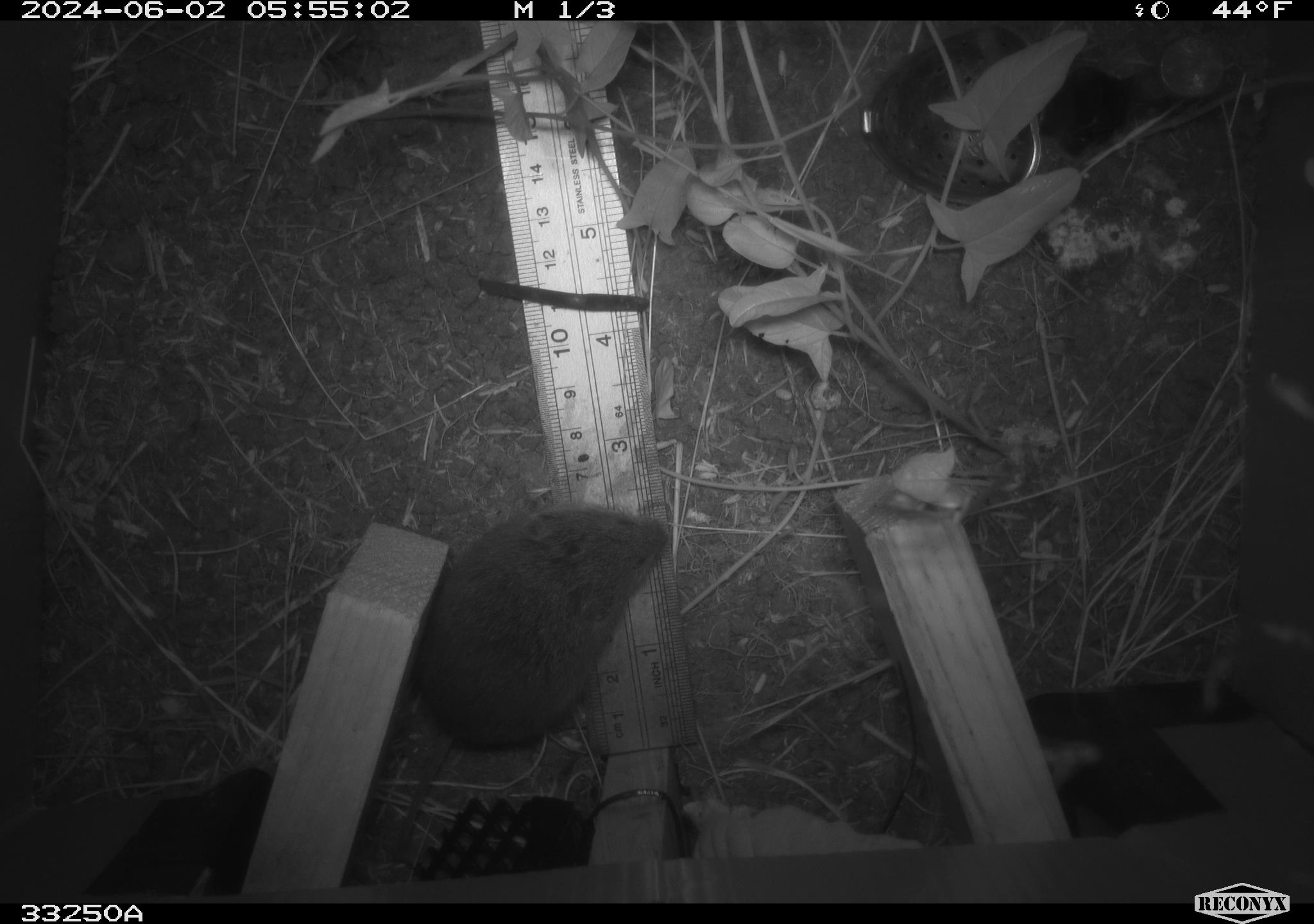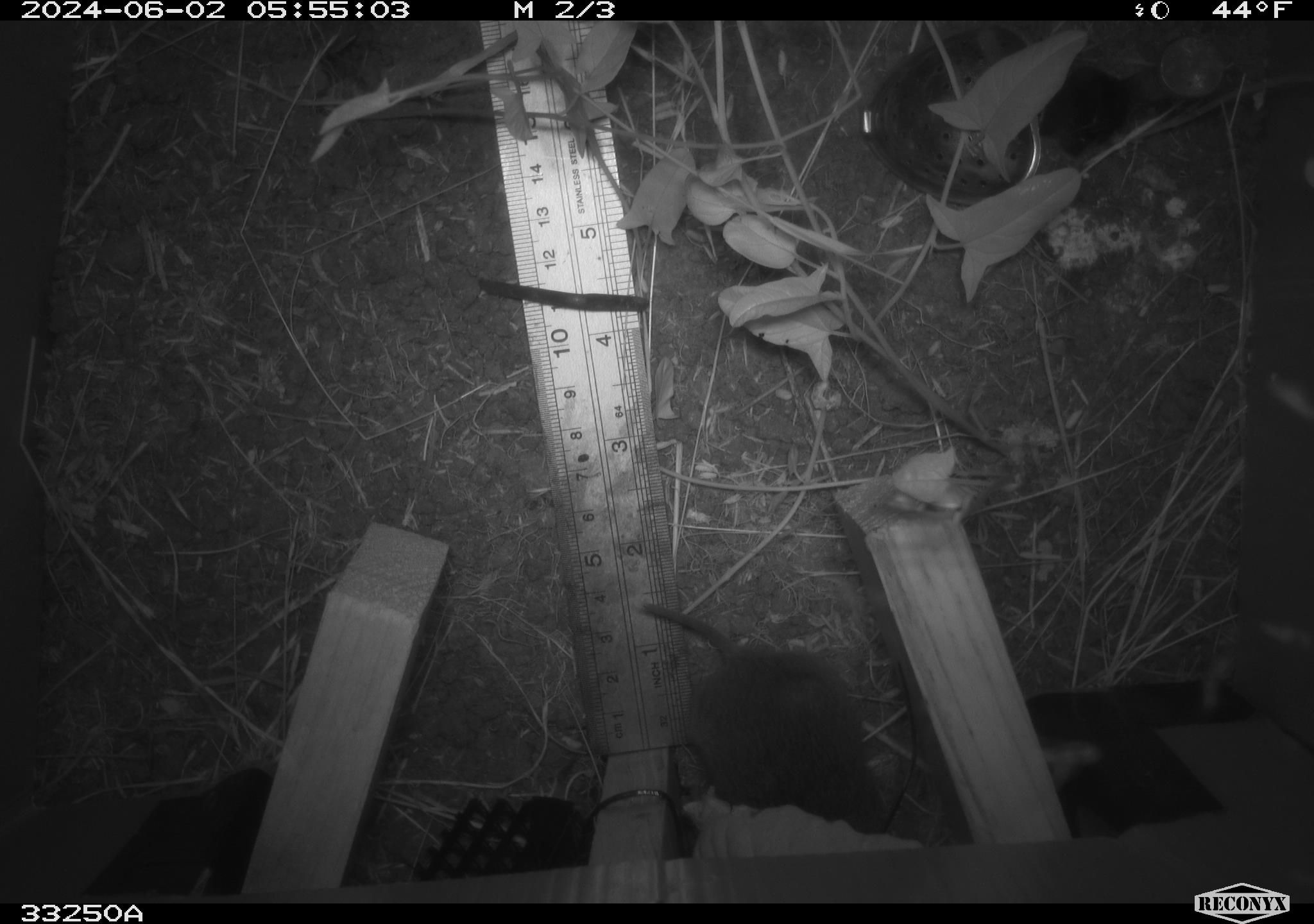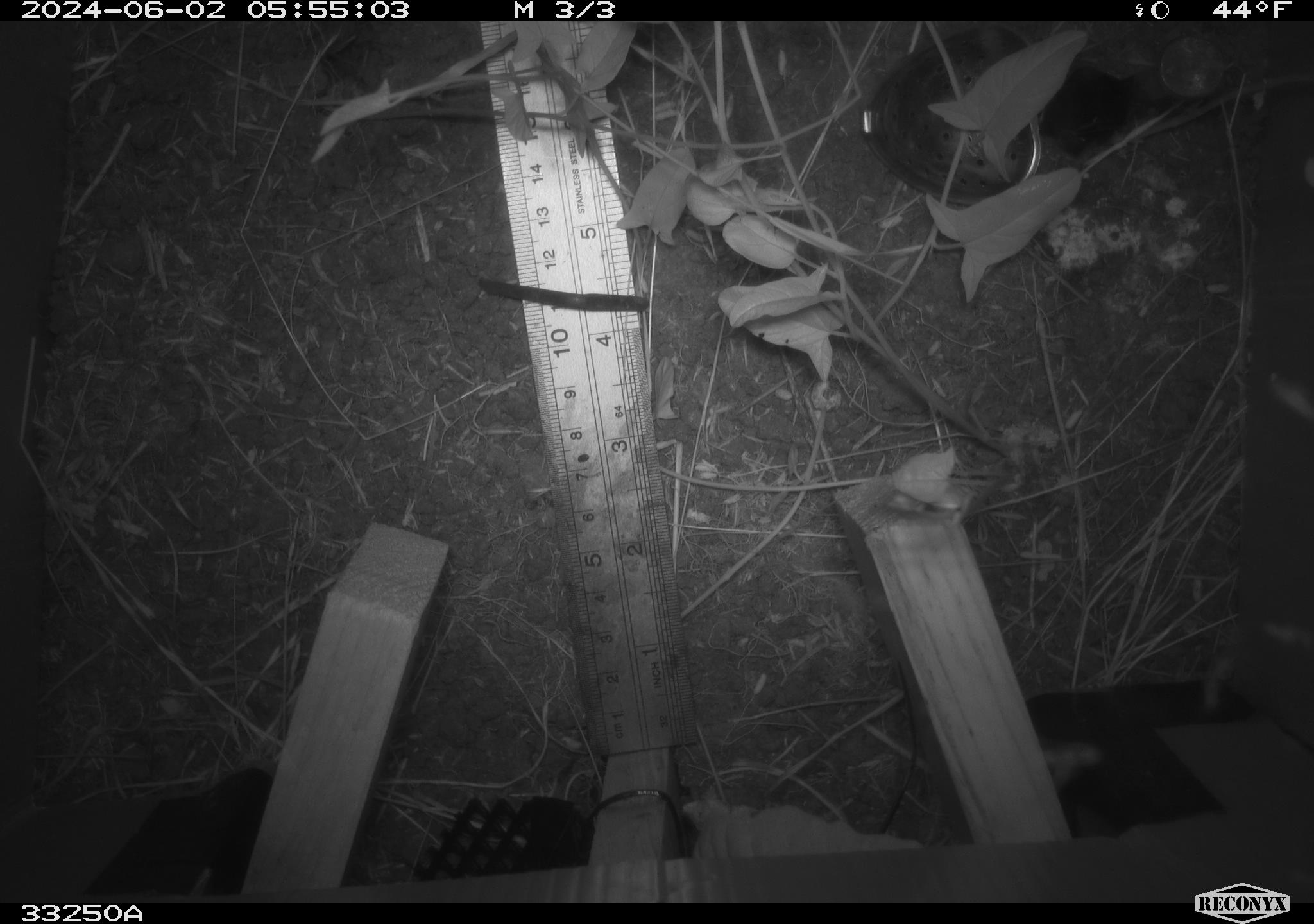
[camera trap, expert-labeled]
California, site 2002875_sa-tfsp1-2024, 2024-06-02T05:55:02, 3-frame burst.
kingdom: Animalia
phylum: Chordata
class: Mammalia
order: Rodentia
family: Cricetidae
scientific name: Arvicolinae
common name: voles, lemmings, and muskrats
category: arvicolinae subfamily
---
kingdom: Animalia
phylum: Chordata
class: Mammalia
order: Rodentia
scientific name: Rodentia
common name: rodent